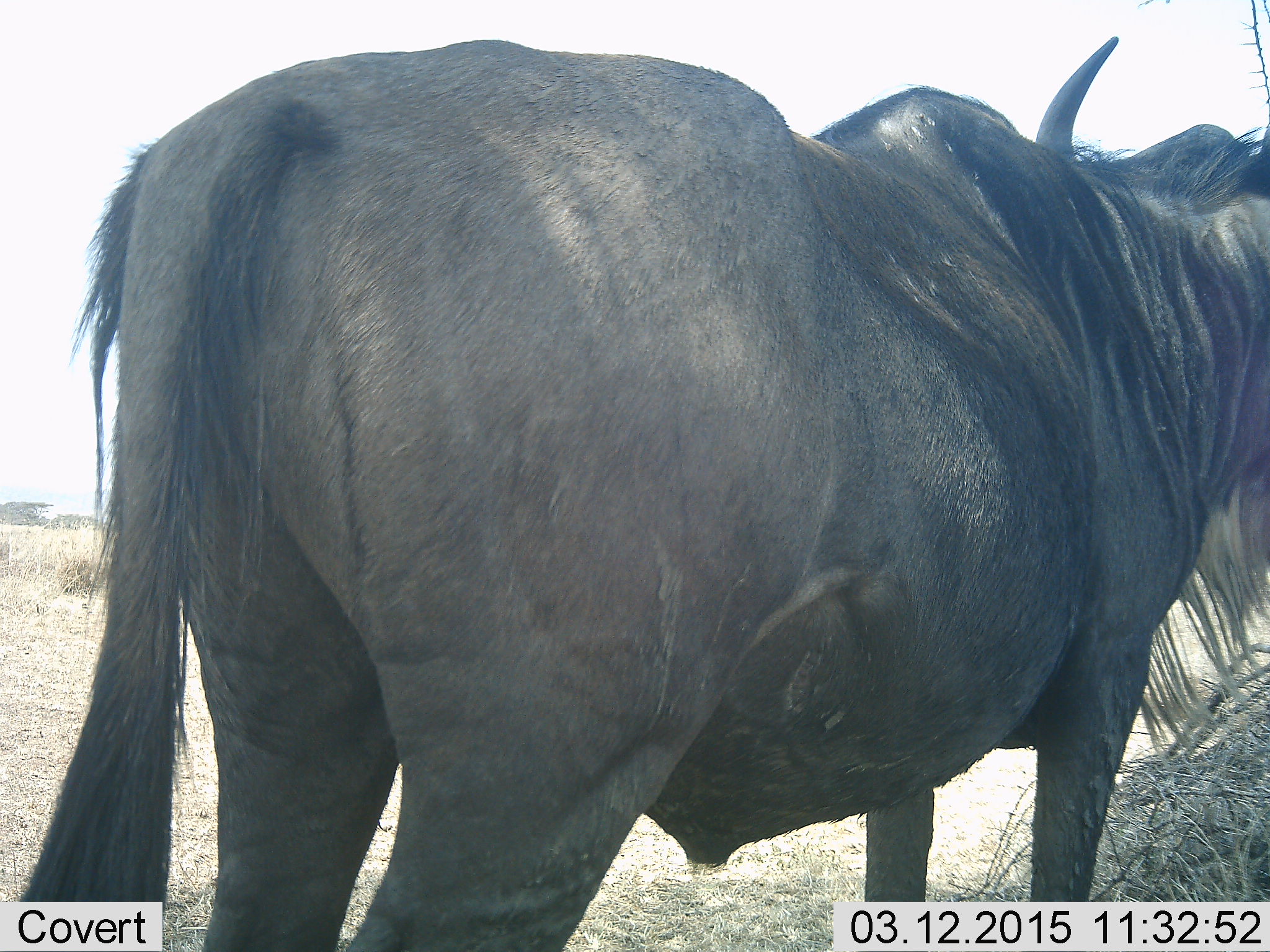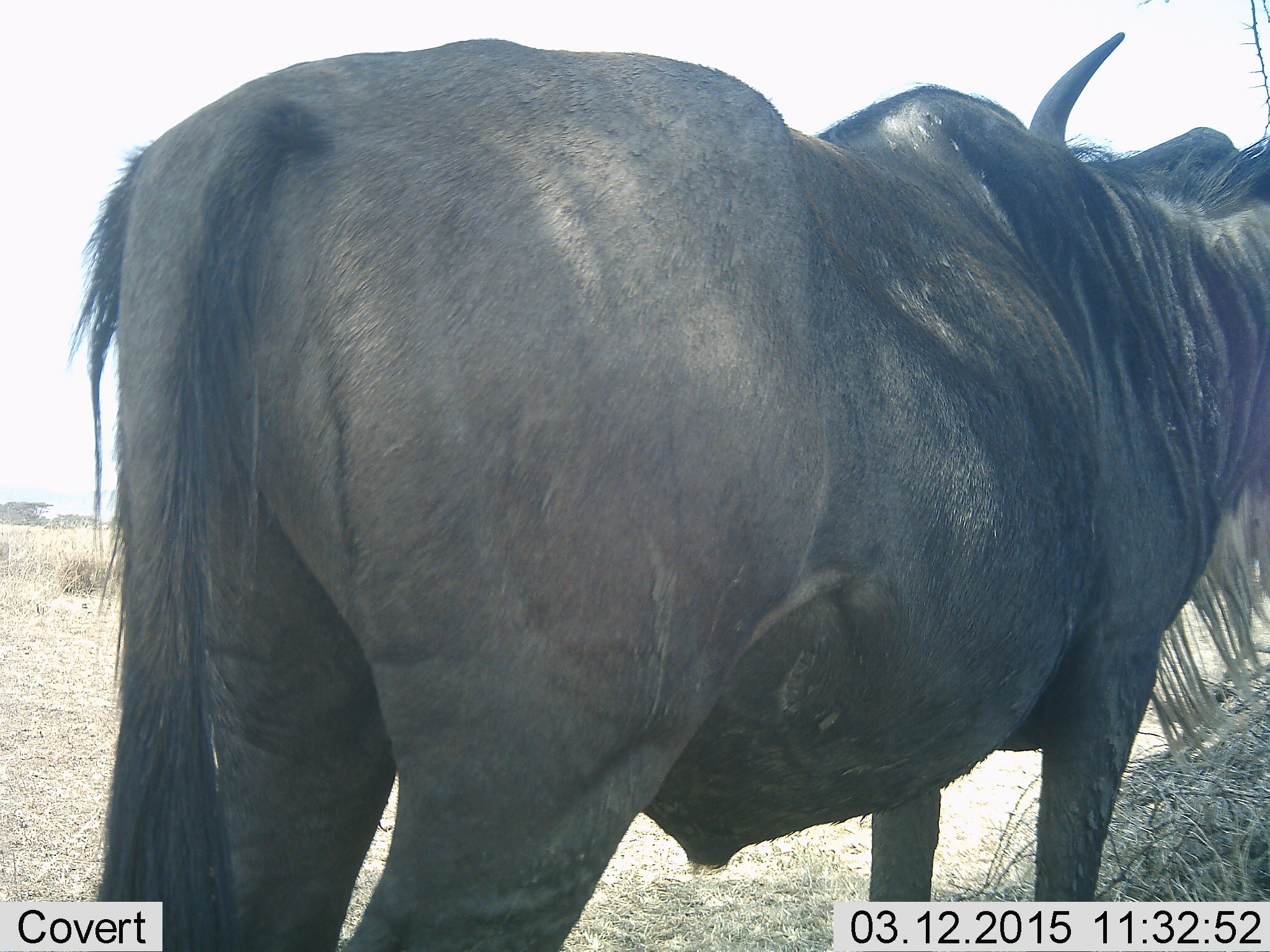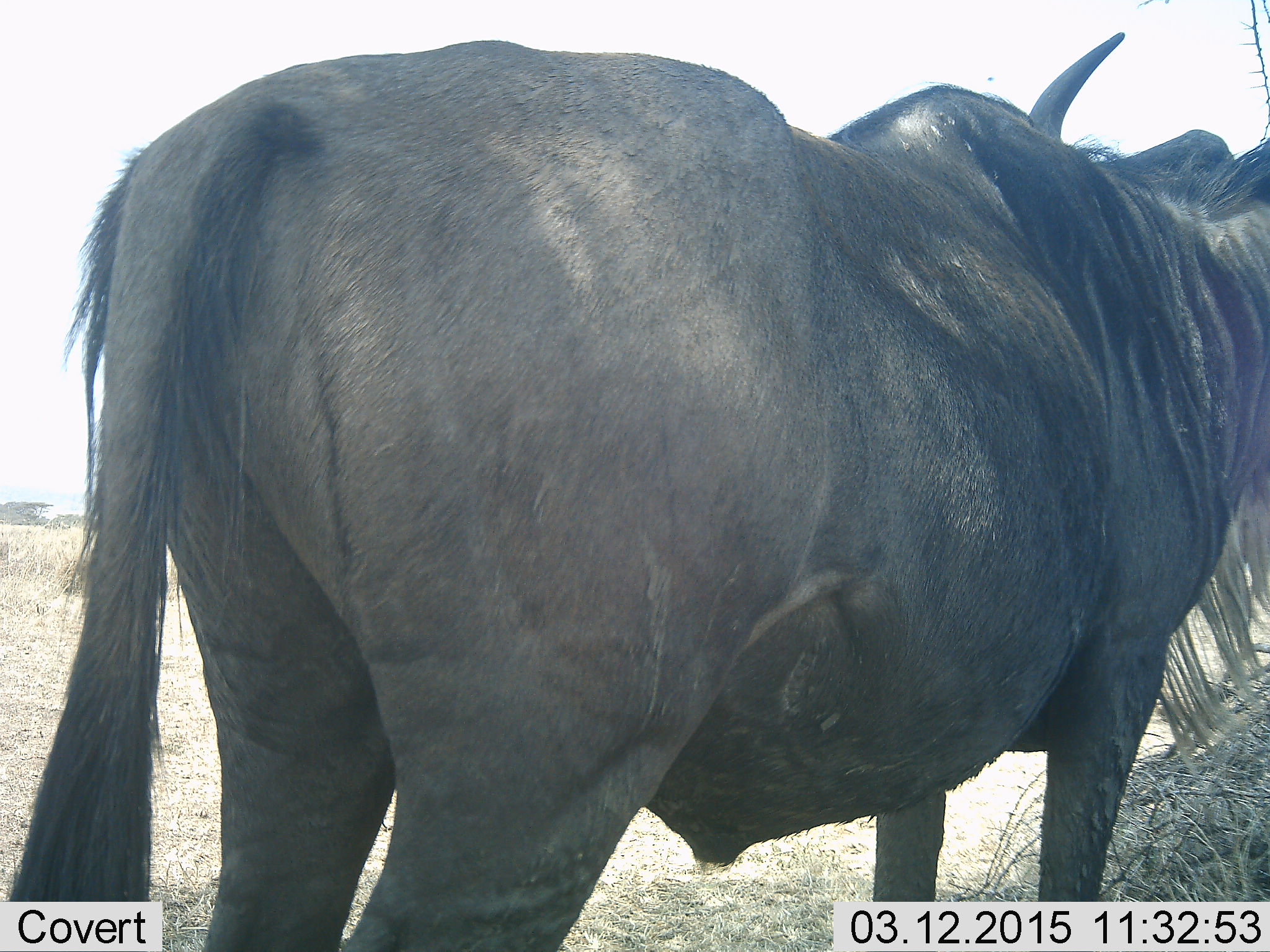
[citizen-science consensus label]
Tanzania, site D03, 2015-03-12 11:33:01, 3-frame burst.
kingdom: Animalia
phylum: Chordata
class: Mammalia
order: Artiodactyla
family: Bovidae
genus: Connochaetes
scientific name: Connochaetes taurinus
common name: blue wildebeest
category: wildebeest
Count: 1.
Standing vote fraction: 100%.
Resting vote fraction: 10%.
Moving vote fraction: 0%.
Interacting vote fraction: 0%.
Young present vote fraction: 0%.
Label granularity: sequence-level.